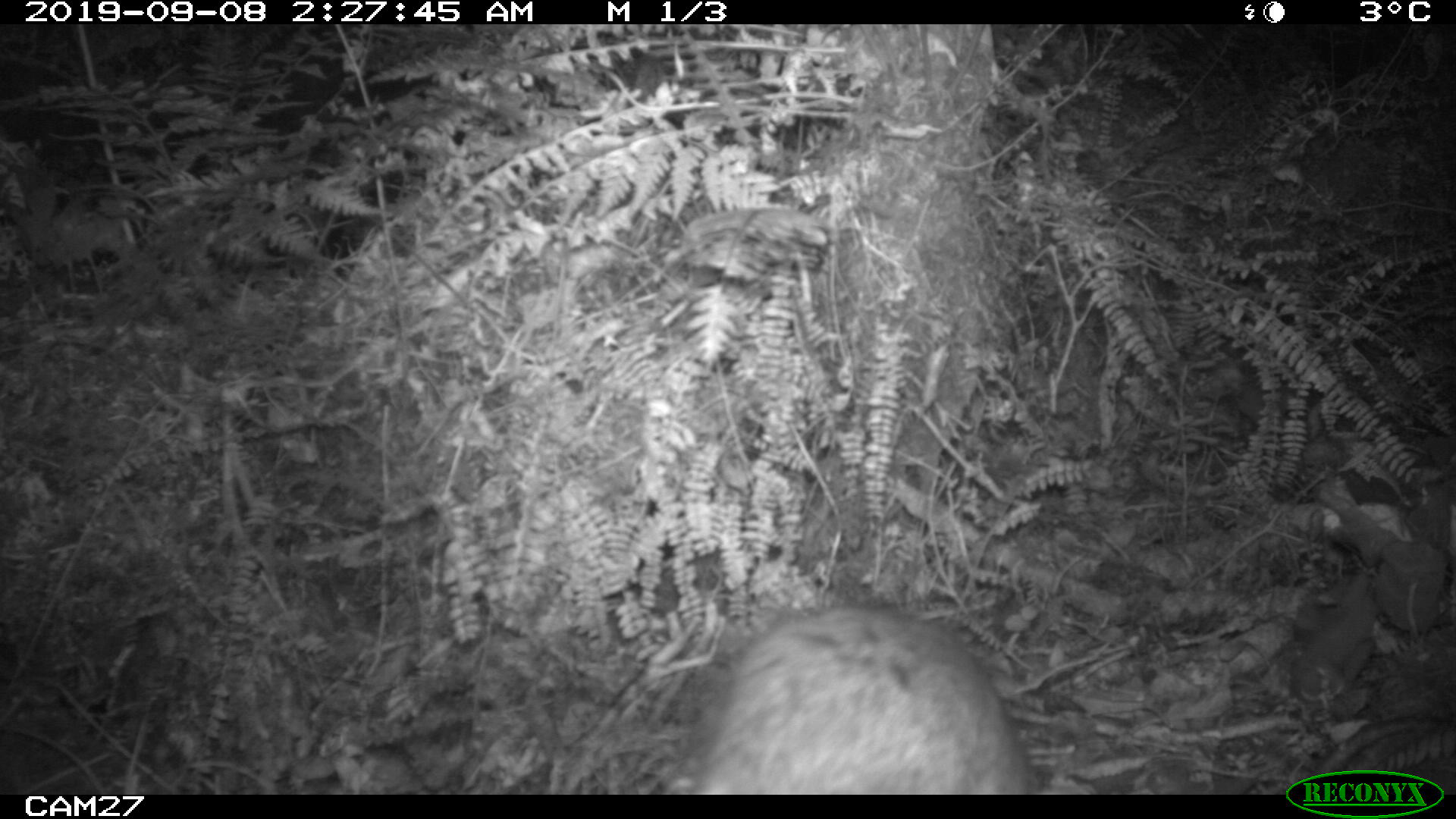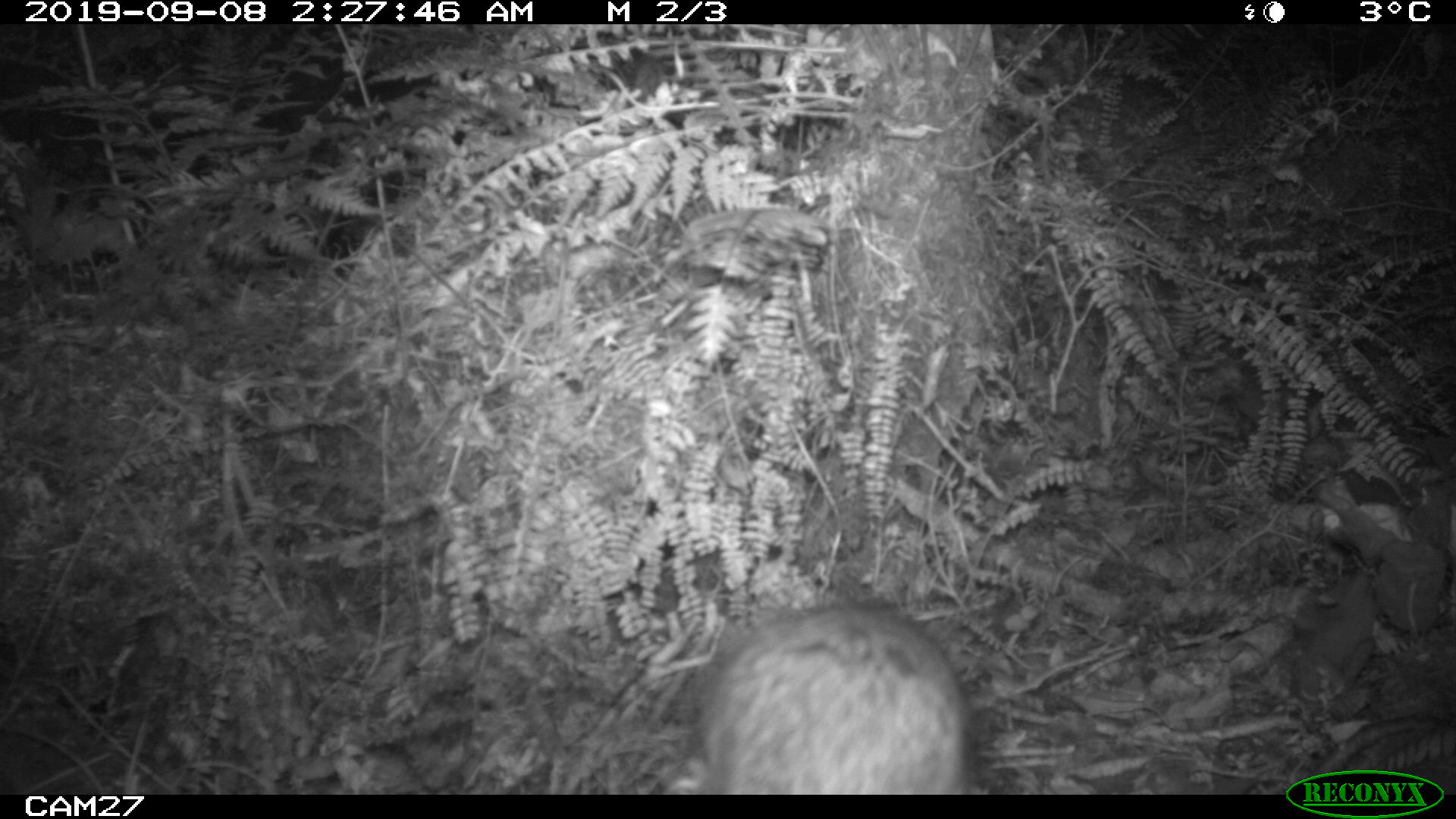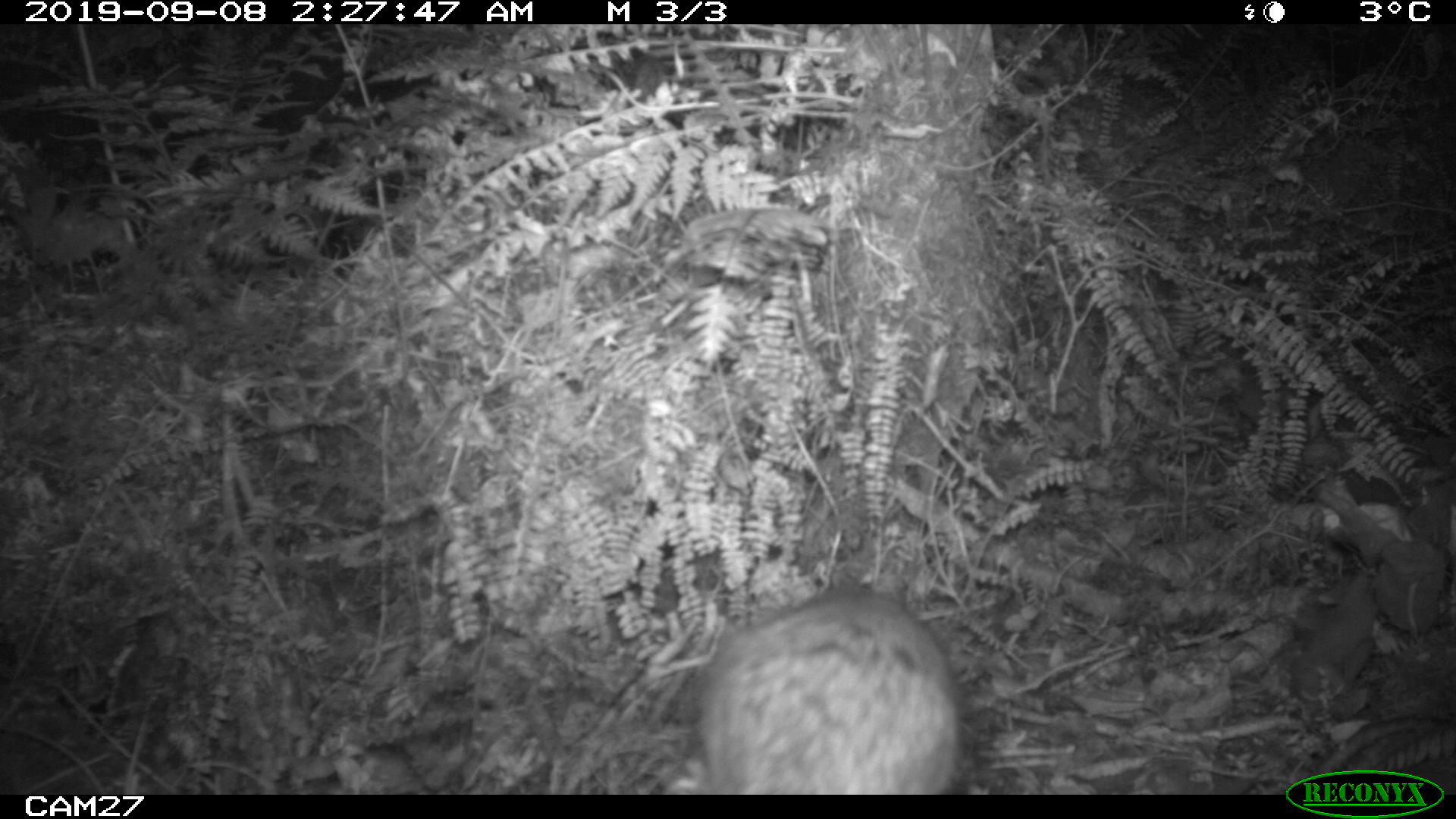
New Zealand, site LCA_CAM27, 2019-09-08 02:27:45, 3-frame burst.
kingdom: Animalia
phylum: Chordata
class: Mammalia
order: Rodentia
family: Muridae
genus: Rattus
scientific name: Rattus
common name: rat